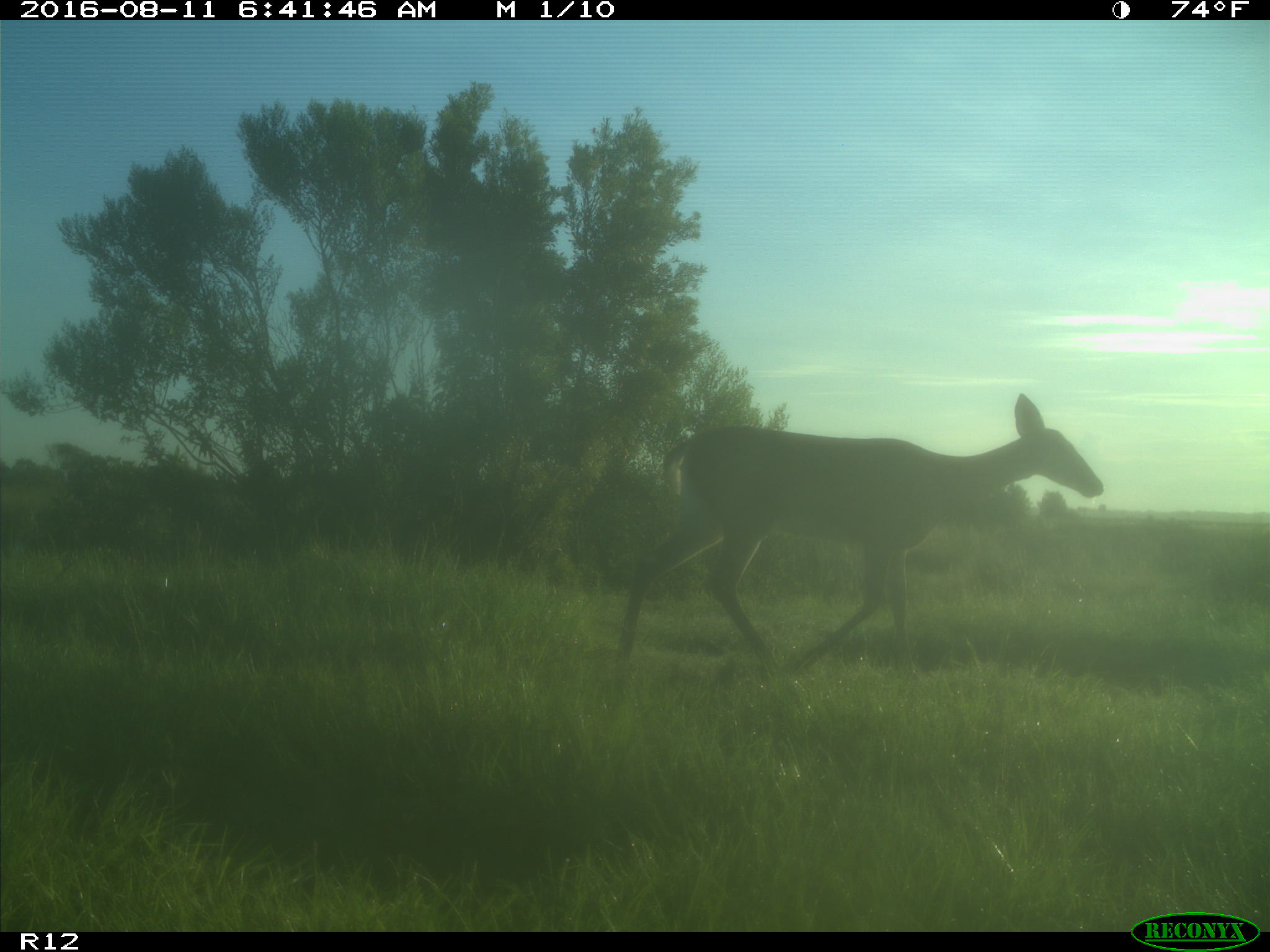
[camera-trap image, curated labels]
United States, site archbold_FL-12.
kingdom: Animalia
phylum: Chordata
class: Mammalia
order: Artiodactyla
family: Cervidae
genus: Odocoileus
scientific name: Odocoileus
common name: deer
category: unidentified deer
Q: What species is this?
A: Unidentified deer (deer) (Odocoileus).